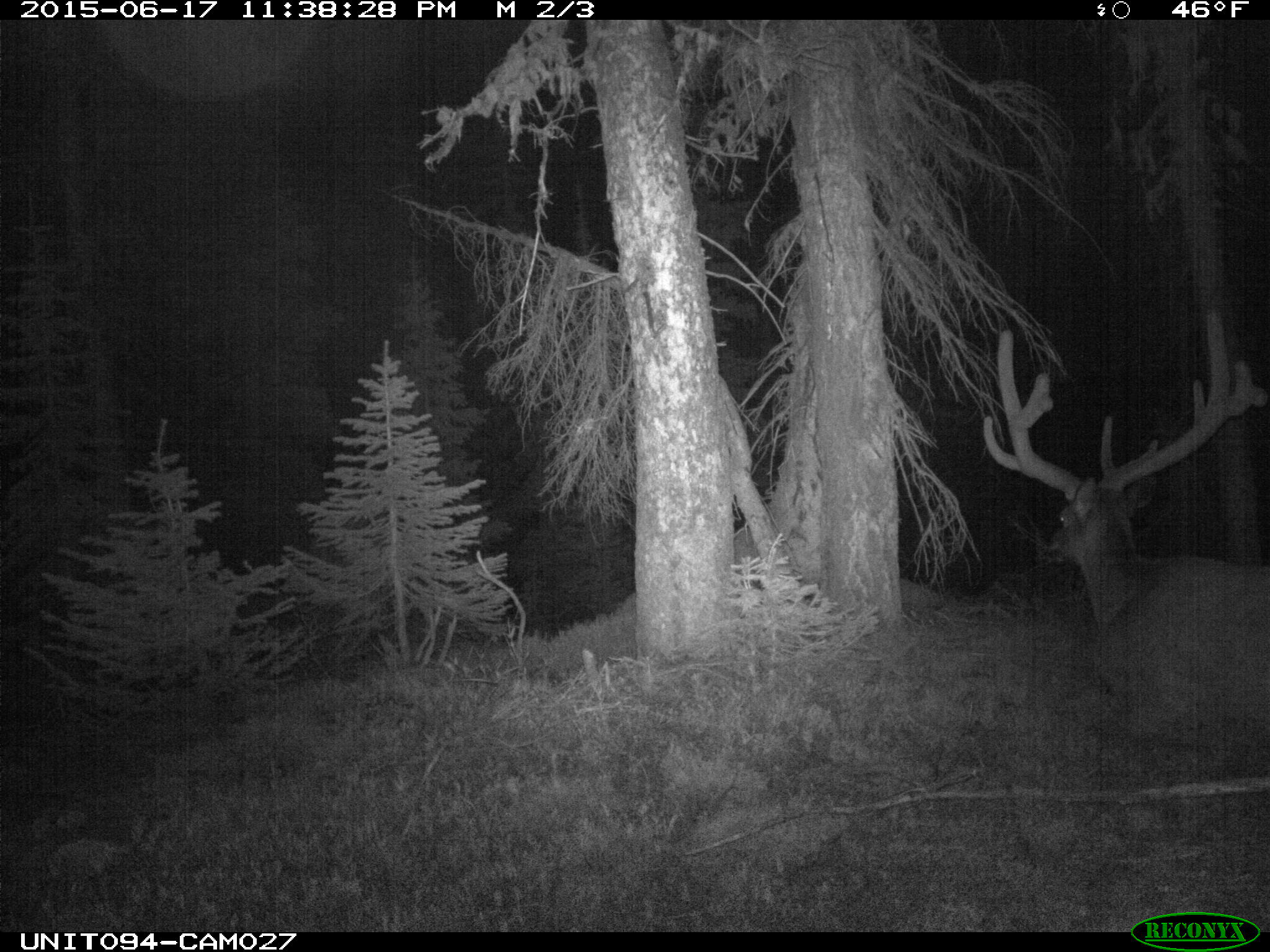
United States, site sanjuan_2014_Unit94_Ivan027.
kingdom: Animalia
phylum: Chordata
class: Mammalia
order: Artiodactyla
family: Cervidae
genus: Cervus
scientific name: Cervus elaphus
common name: red deer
Cervus elaphus (red deer).